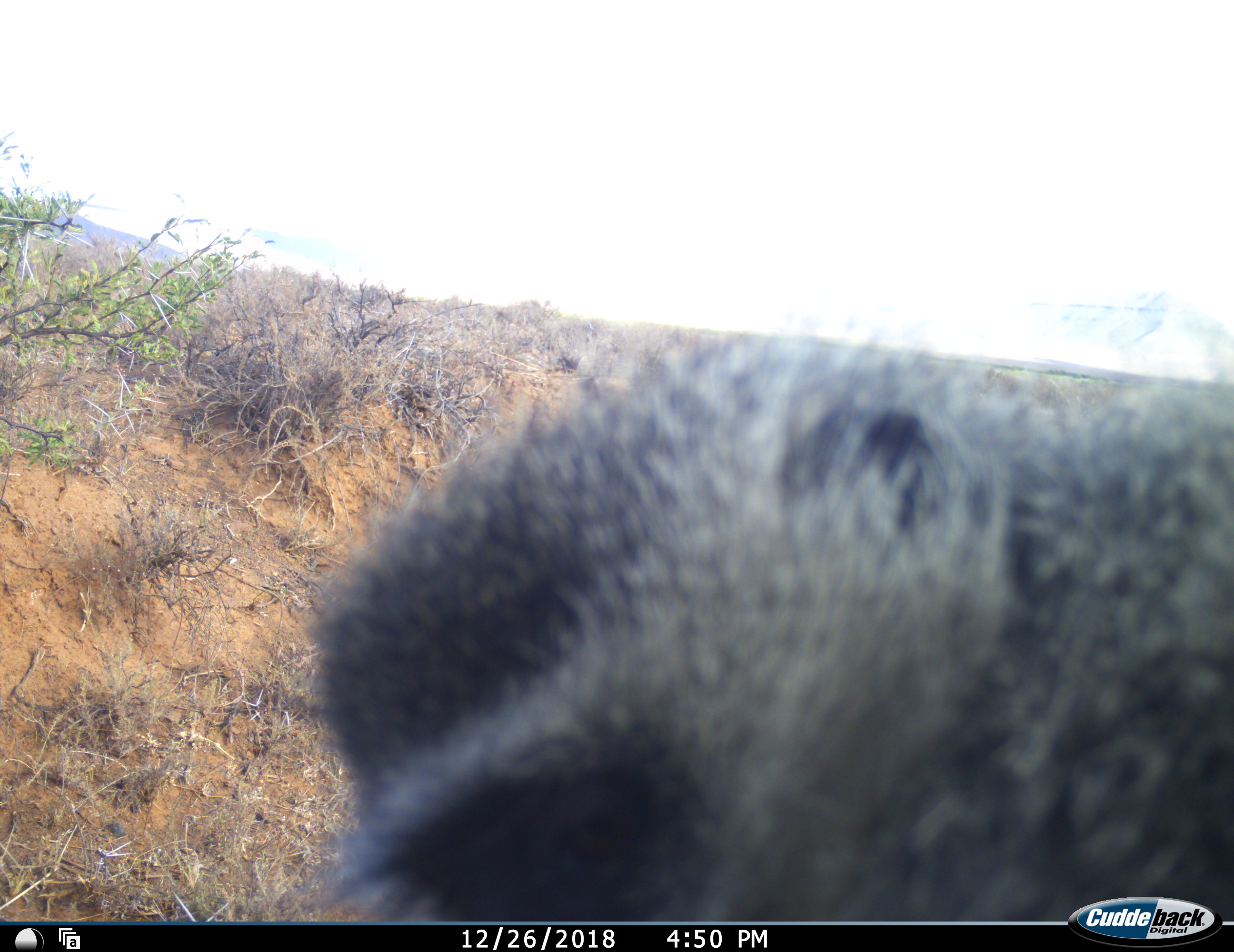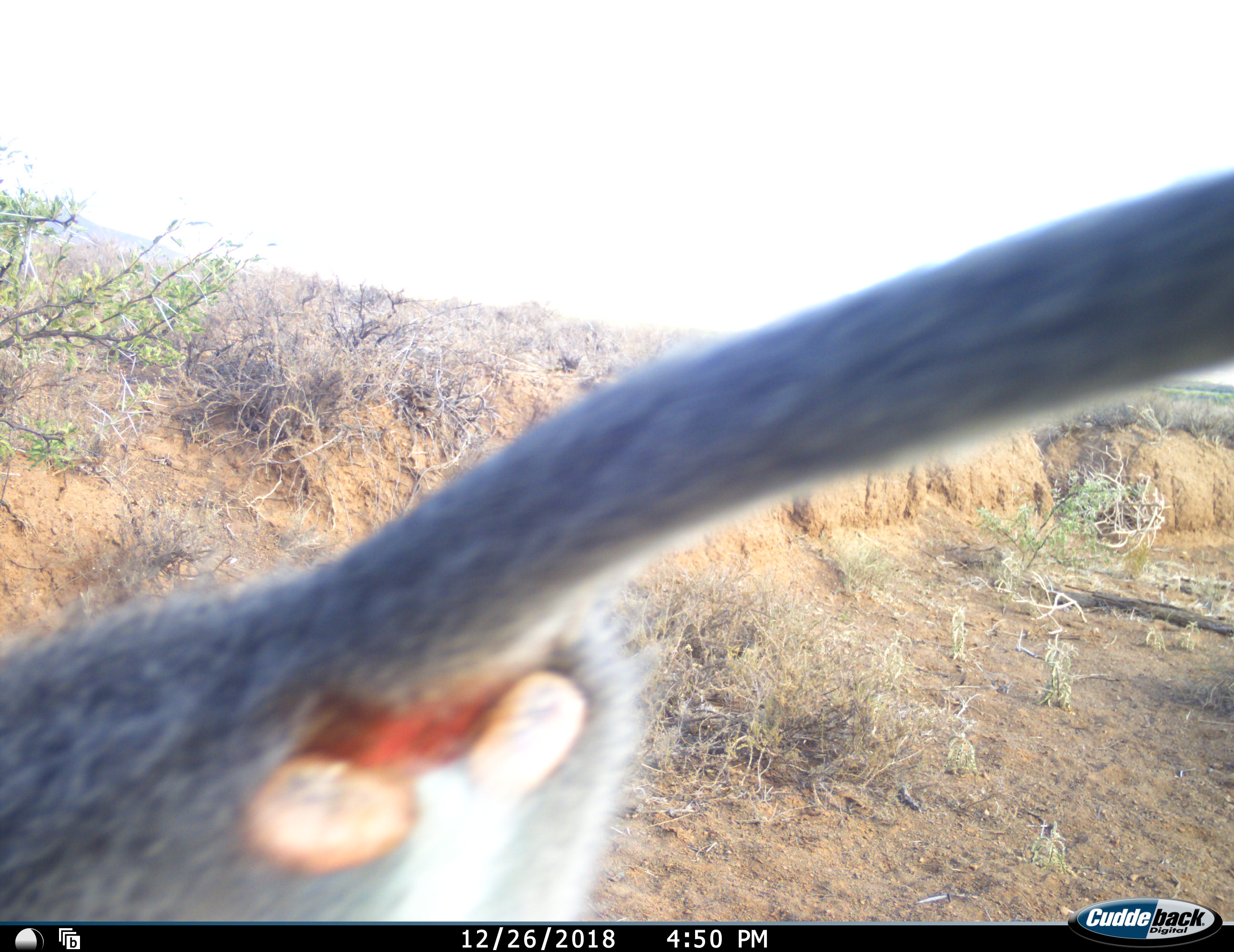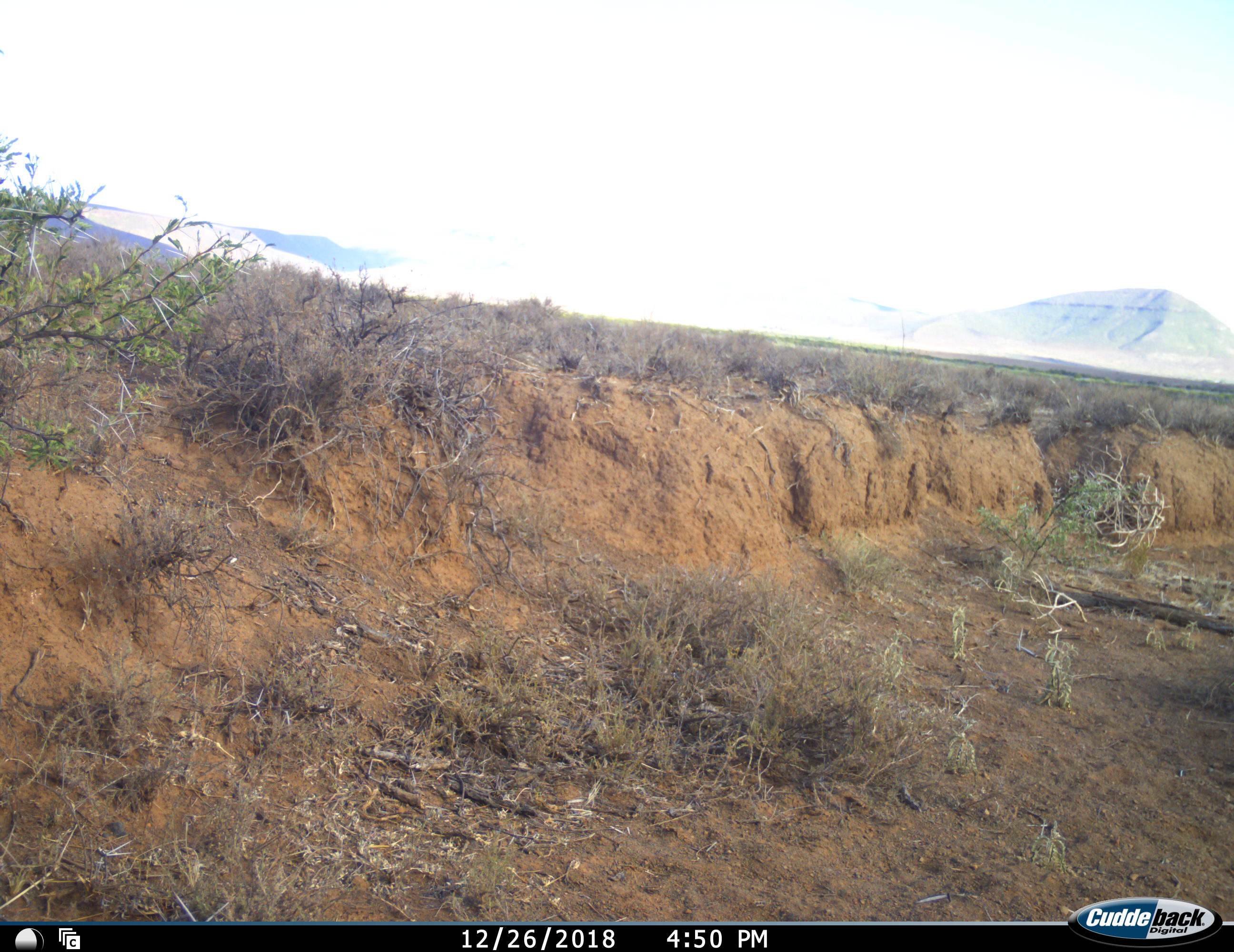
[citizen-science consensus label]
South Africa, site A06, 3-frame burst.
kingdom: Animalia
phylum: Chordata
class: Mammalia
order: Primates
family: Cercopithecidae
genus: Chlorocebus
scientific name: Chlorocebus pygerythrus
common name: vervet monkey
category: monkeyvervet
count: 1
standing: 0%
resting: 0%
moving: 88%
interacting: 12%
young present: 0%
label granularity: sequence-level